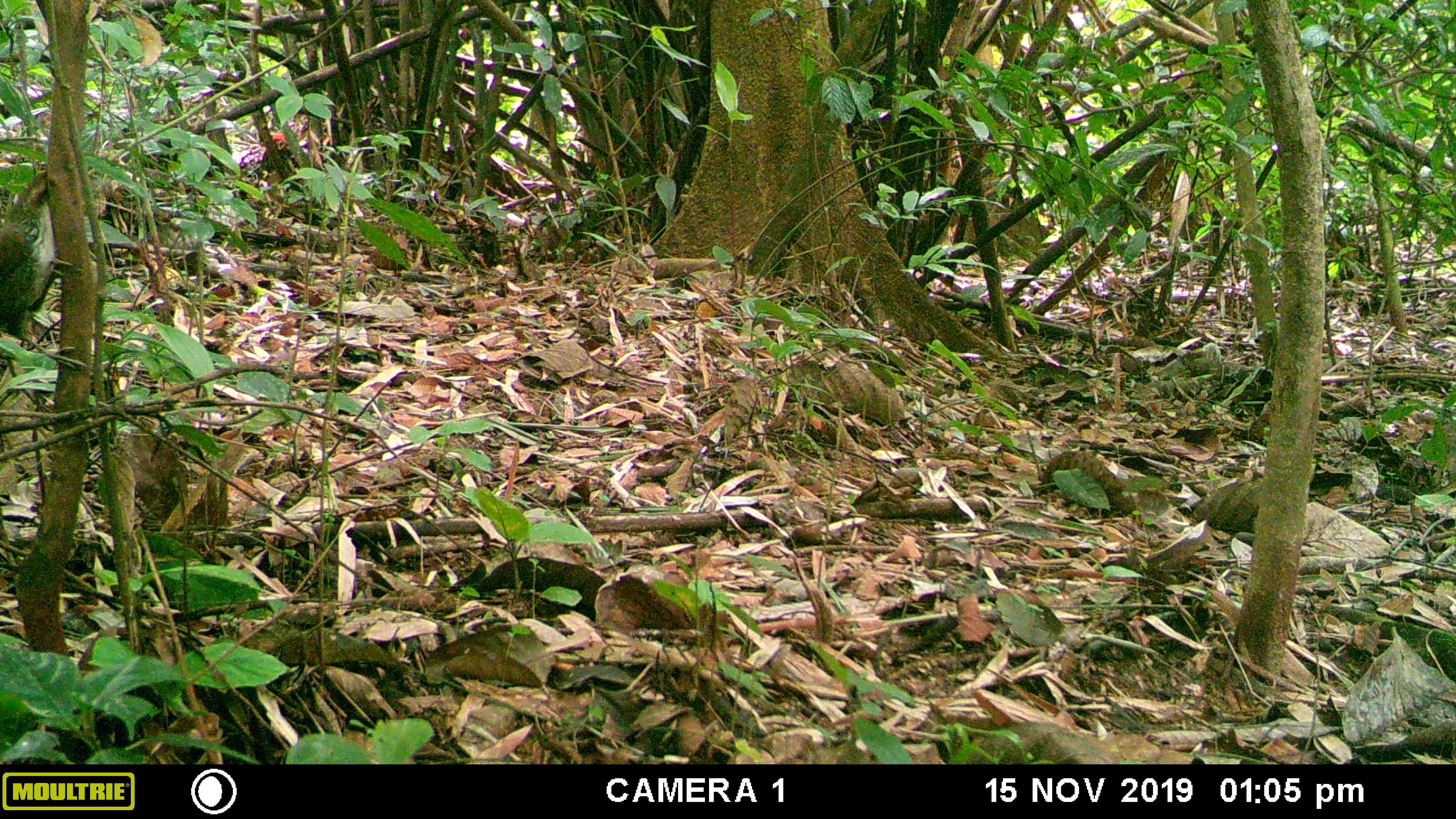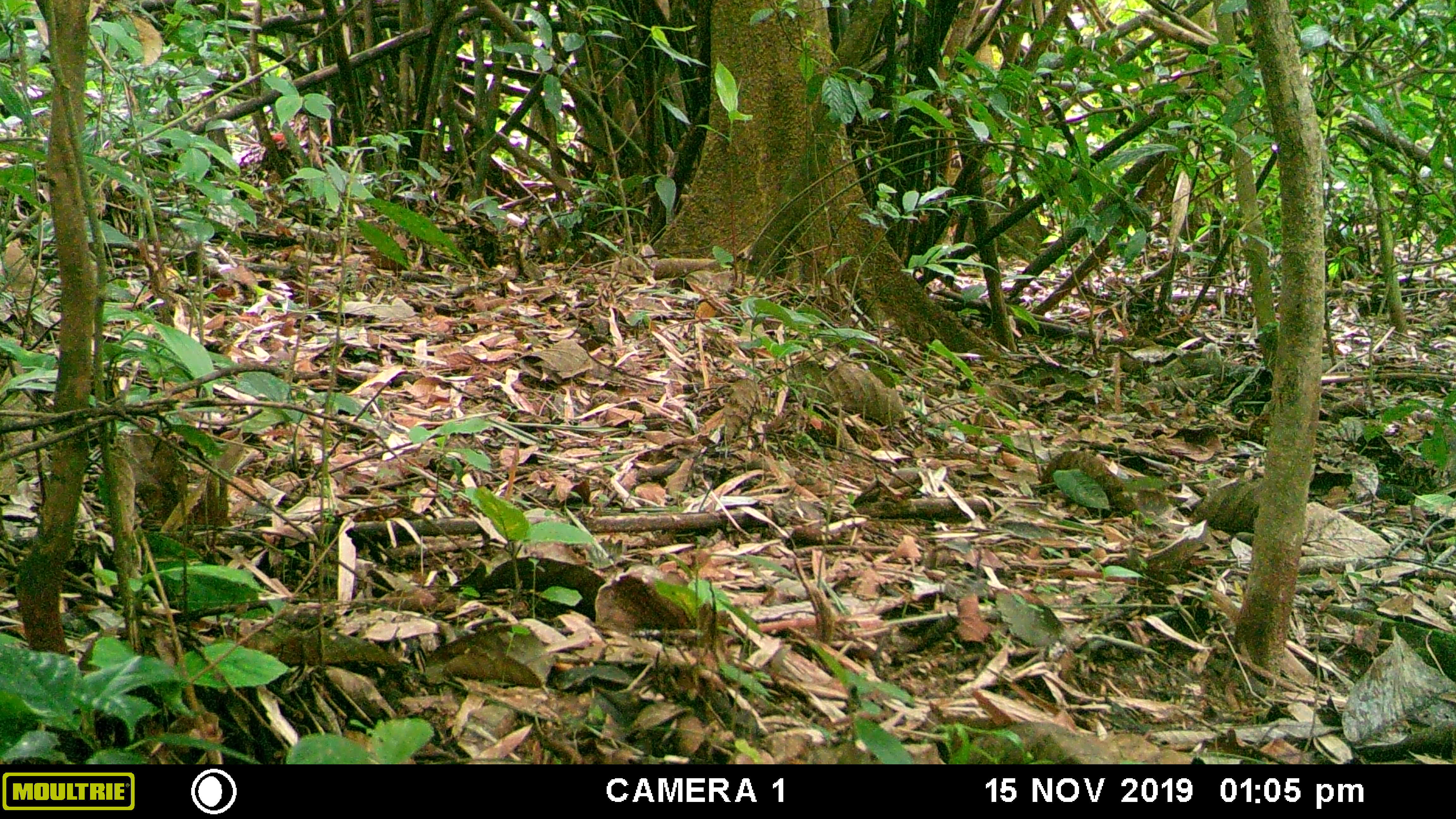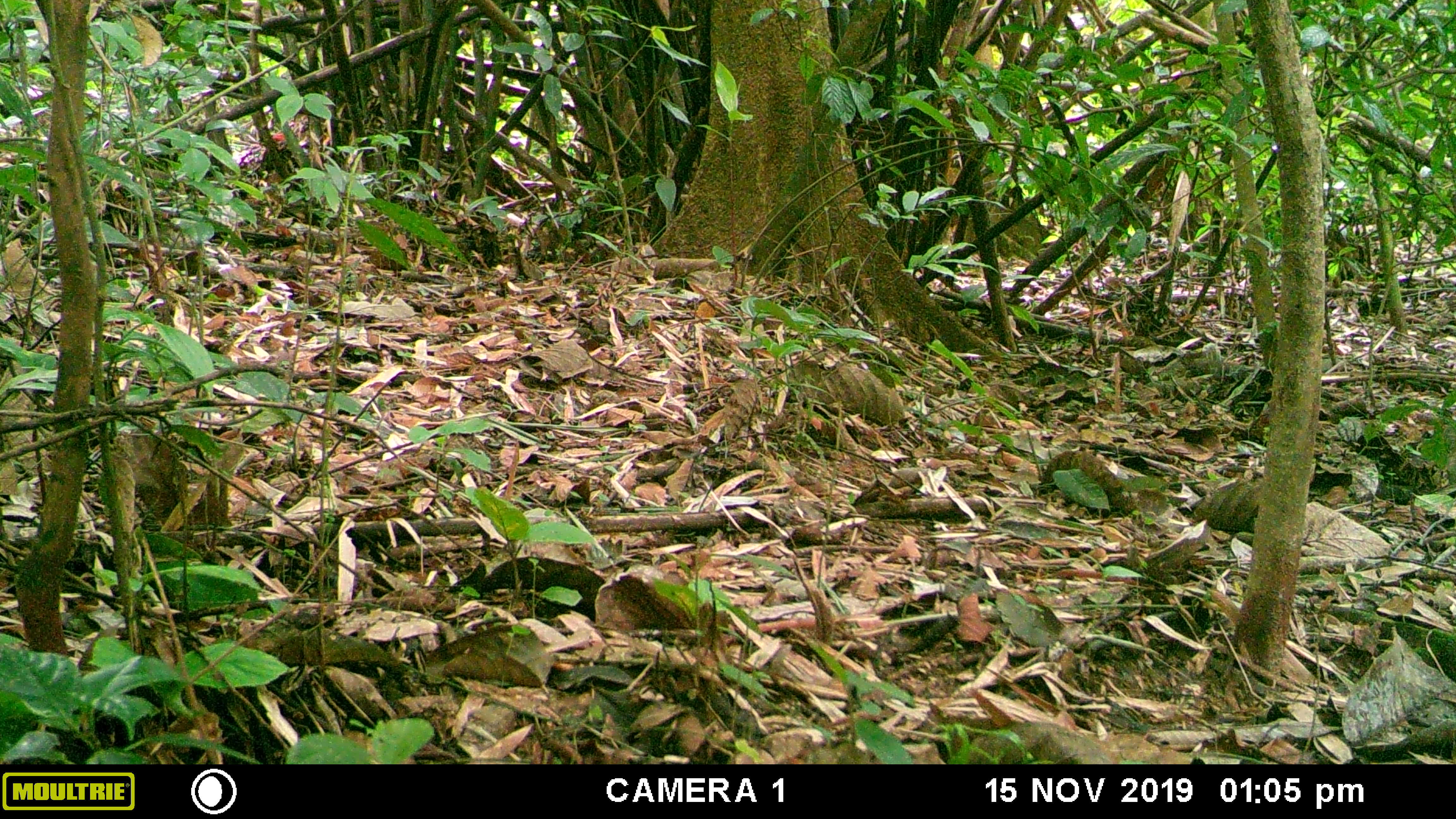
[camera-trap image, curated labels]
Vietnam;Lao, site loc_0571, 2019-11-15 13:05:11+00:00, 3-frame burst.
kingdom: Animalia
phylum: Chordata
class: Aves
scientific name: Aves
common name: bird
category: unidentified bird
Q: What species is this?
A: Unidentified bird (bird) (Aves).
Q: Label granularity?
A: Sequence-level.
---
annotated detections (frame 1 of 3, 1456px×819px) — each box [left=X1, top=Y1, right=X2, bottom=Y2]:
unidentified bird: [left=0, top=167, right=56, bottom=343]